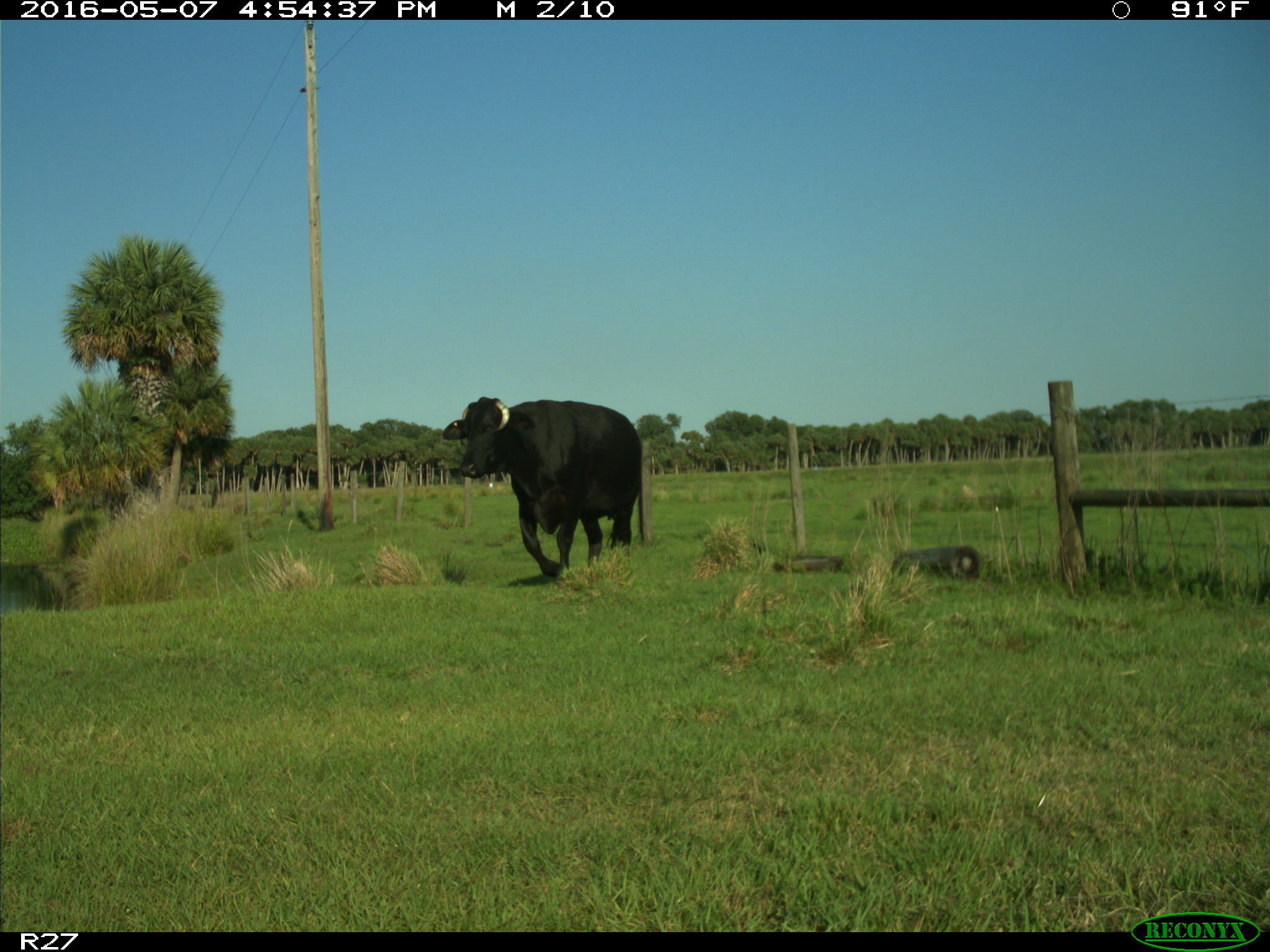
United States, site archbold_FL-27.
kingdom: Animalia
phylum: Chordata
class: Mammalia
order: Artiodactyla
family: Bovidae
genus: Bos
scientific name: Bos taurus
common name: domestic cow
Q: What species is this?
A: Bos taurus (domestic cow).